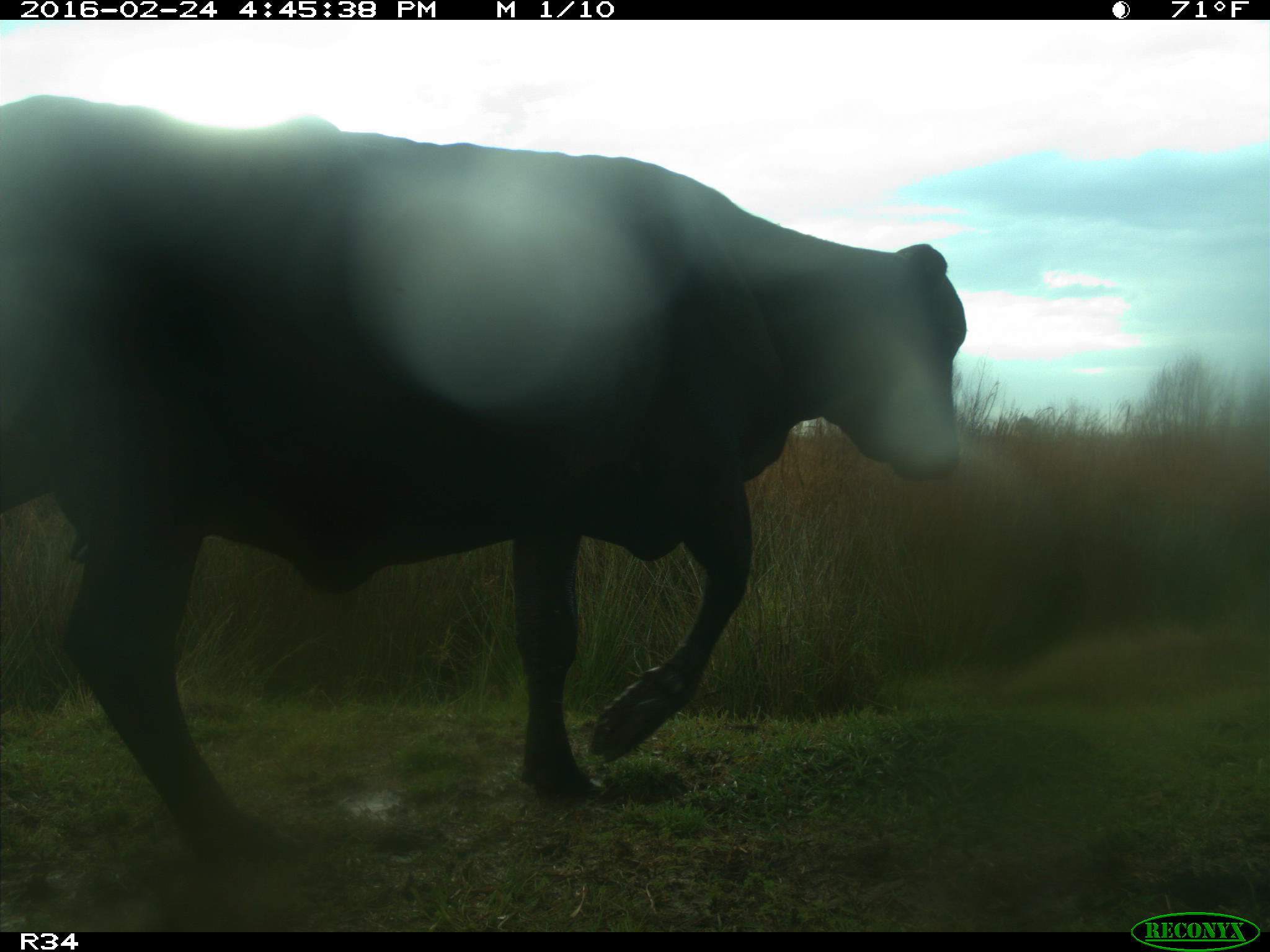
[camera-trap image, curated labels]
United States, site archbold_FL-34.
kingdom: Animalia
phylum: Chordata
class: Mammalia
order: Artiodactyla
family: Bovidae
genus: Bos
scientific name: Bos taurus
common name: domestic cow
Bos taurus (domestic cow).